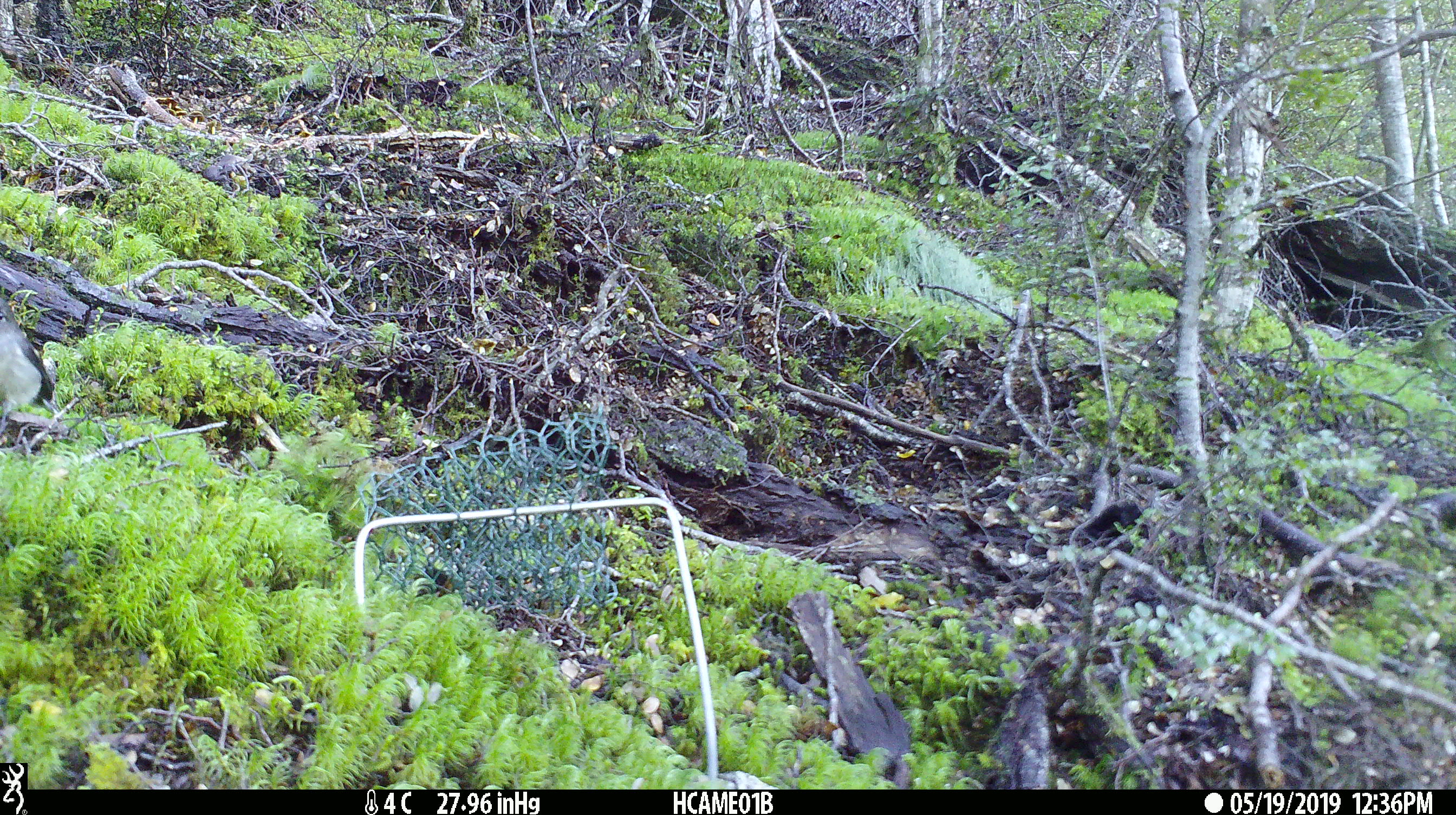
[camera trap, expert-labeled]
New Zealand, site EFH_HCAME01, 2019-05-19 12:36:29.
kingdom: Animalia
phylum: Chordata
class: Aves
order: Passeriformes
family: Petroicidae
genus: Petroica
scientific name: Petroica australis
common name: new zealand robin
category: robin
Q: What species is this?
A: Robin (new zealand robin) (Petroica australis).